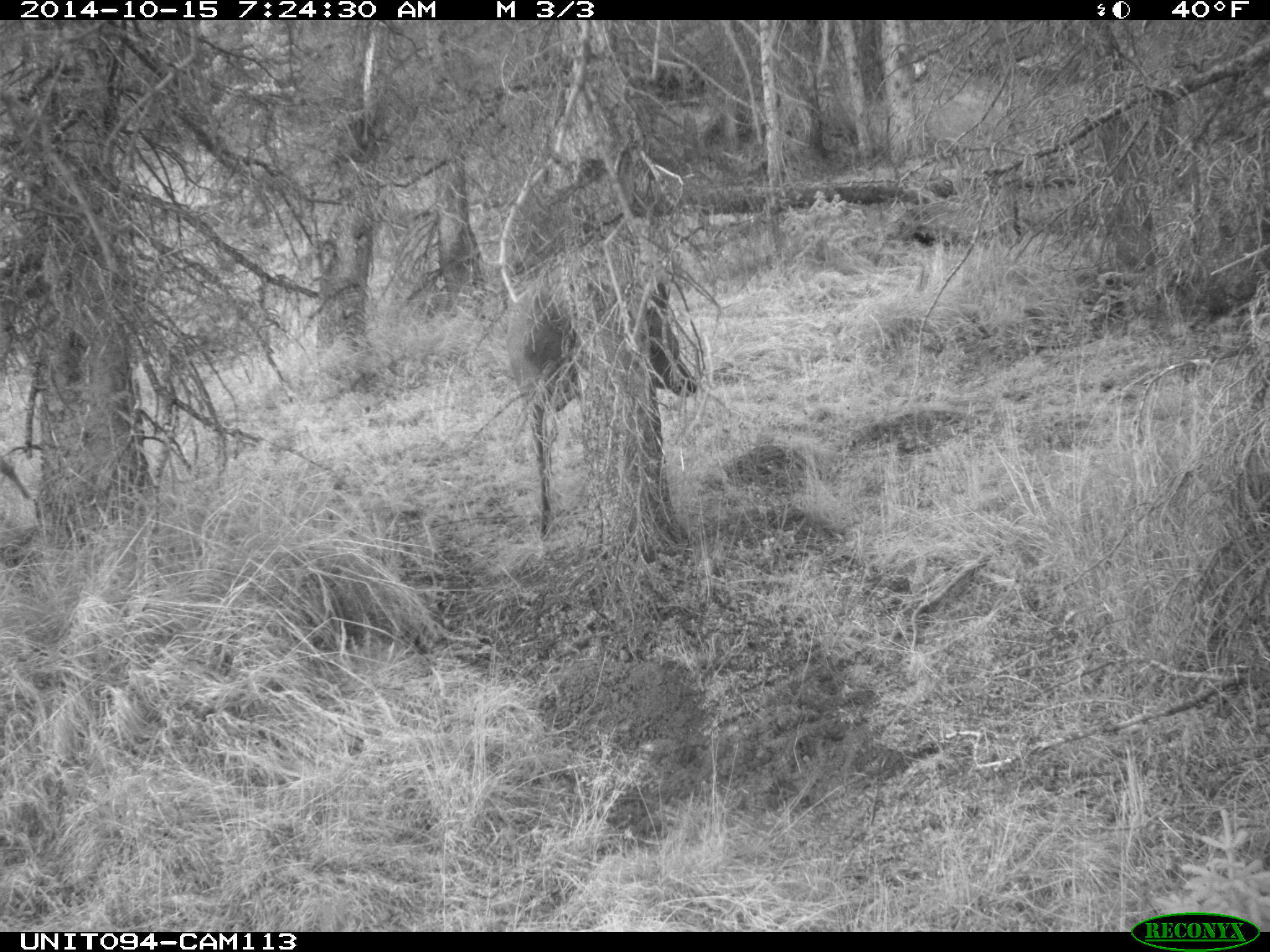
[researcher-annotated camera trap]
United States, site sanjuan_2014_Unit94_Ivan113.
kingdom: Animalia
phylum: Chordata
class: Mammalia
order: Artiodactyla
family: Cervidae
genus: Cervus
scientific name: Cervus elaphus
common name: red deer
Cervus elaphus (red deer).